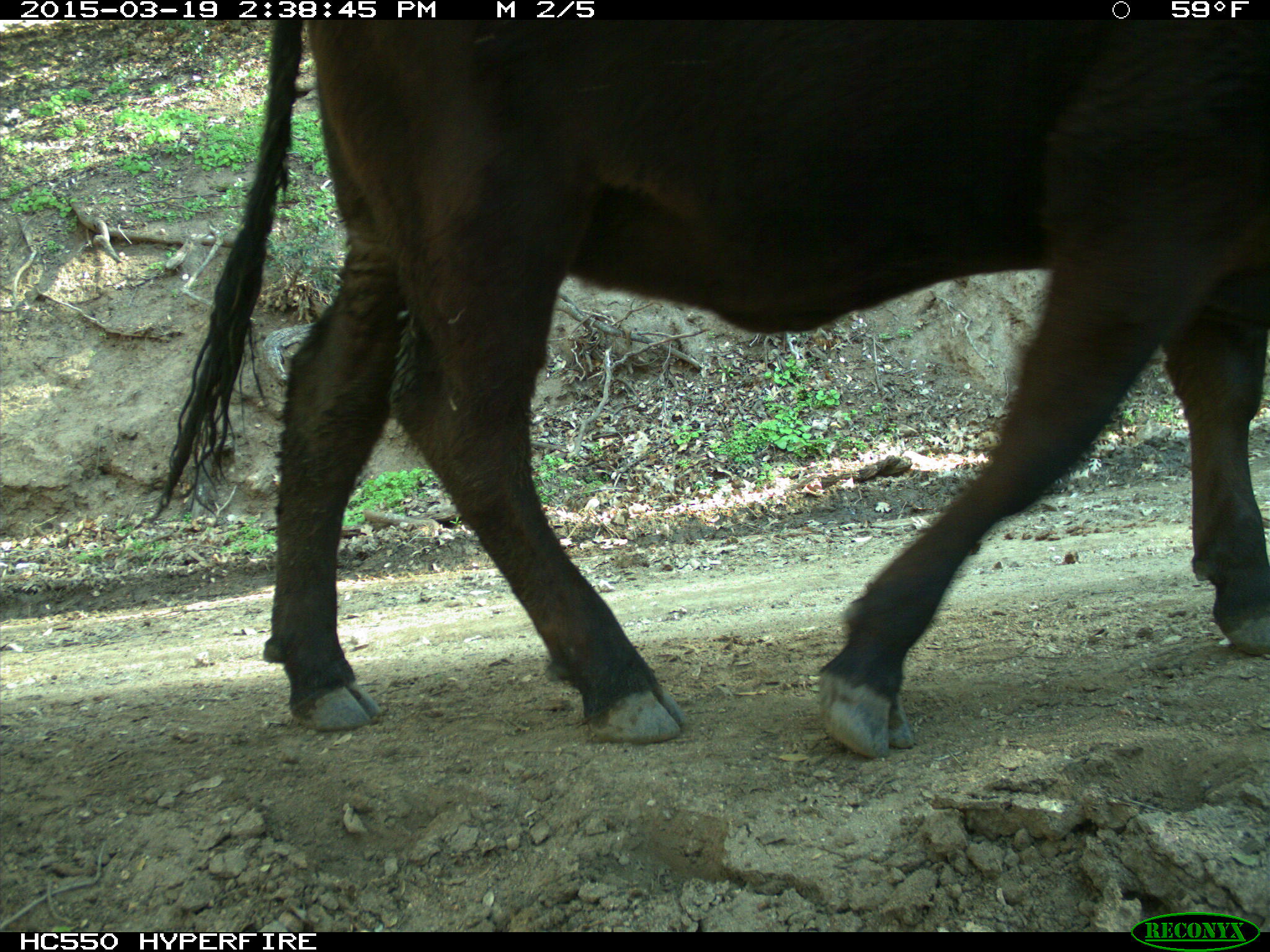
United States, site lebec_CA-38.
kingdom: Animalia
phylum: Chordata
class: Mammalia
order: Artiodactyla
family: Bovidae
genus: Bos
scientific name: Bos taurus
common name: domestic cow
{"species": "Bos taurus (domestic cow)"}